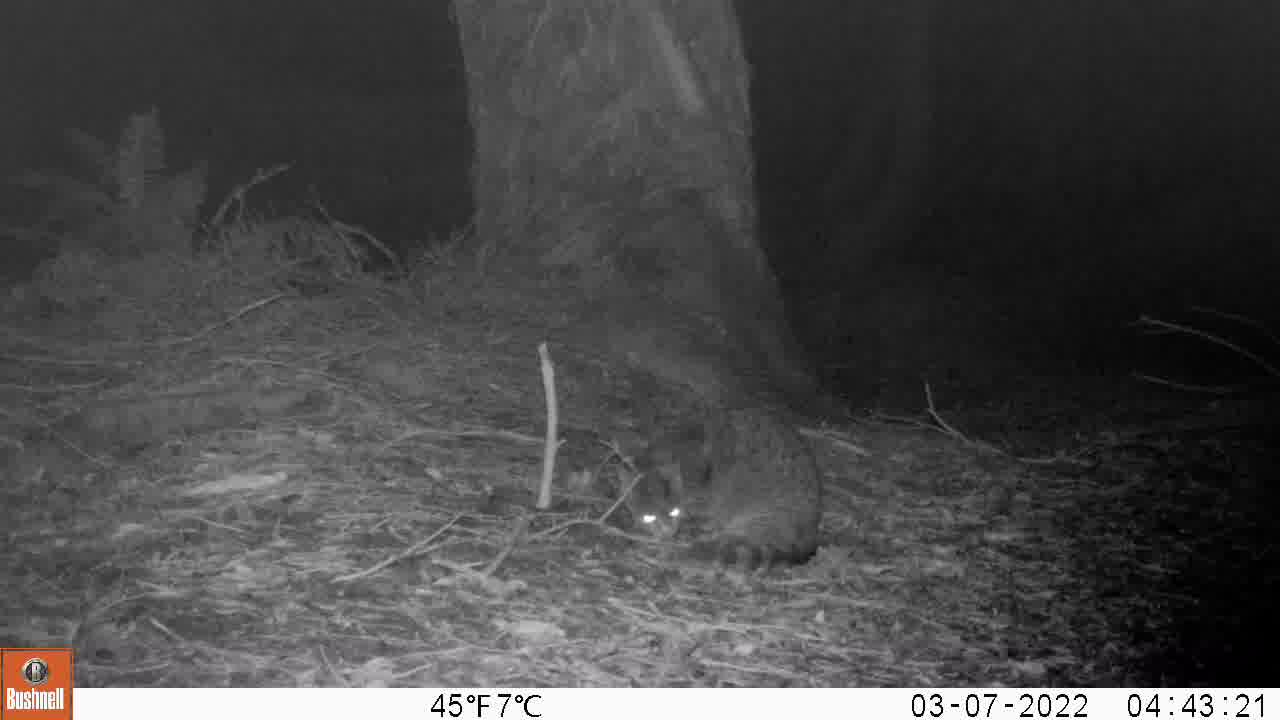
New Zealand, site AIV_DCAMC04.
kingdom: Animalia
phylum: Chordata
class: Mammalia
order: Carnivora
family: Felidae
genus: Felis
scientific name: Felis catus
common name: domestic cat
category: cat